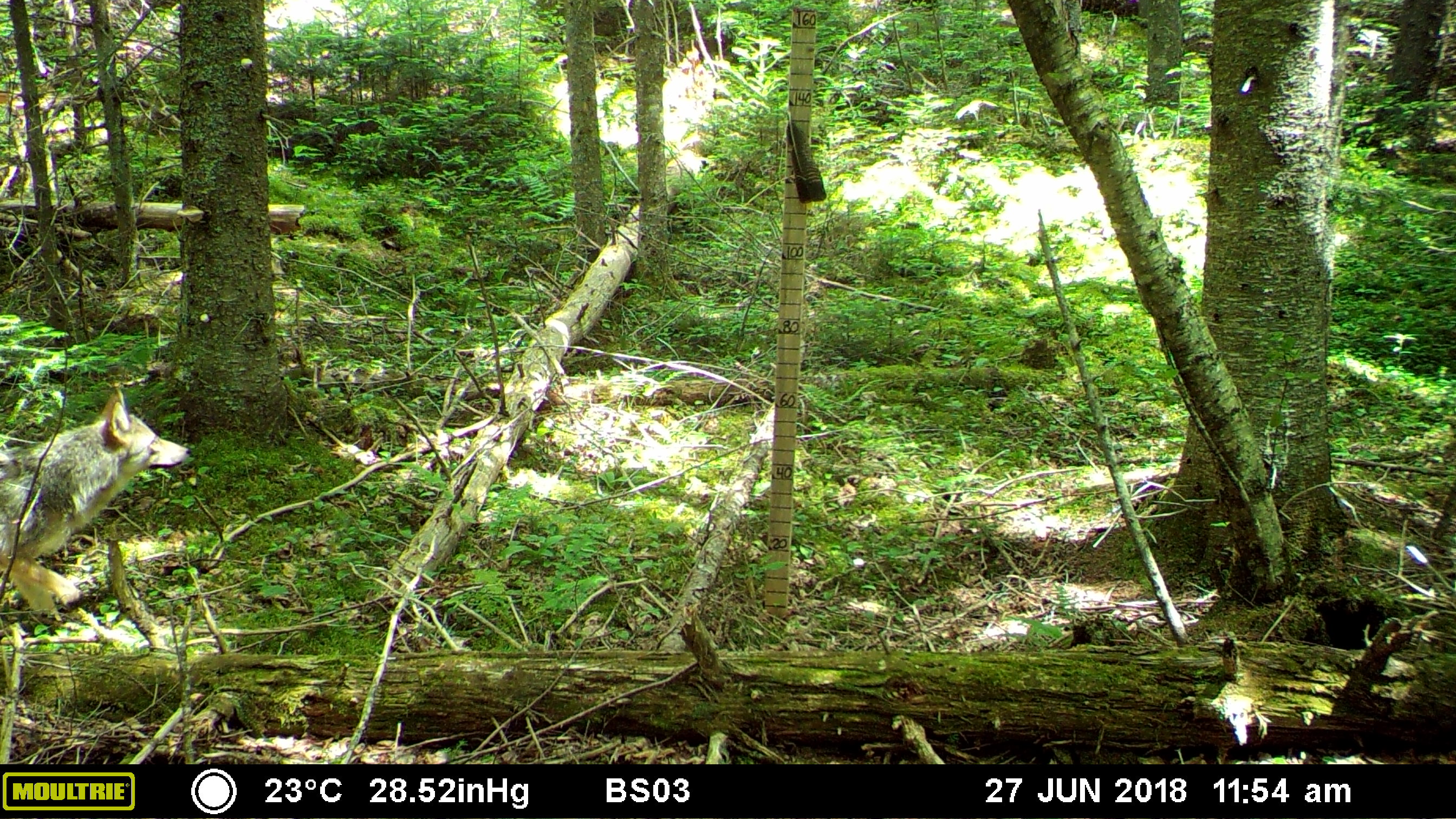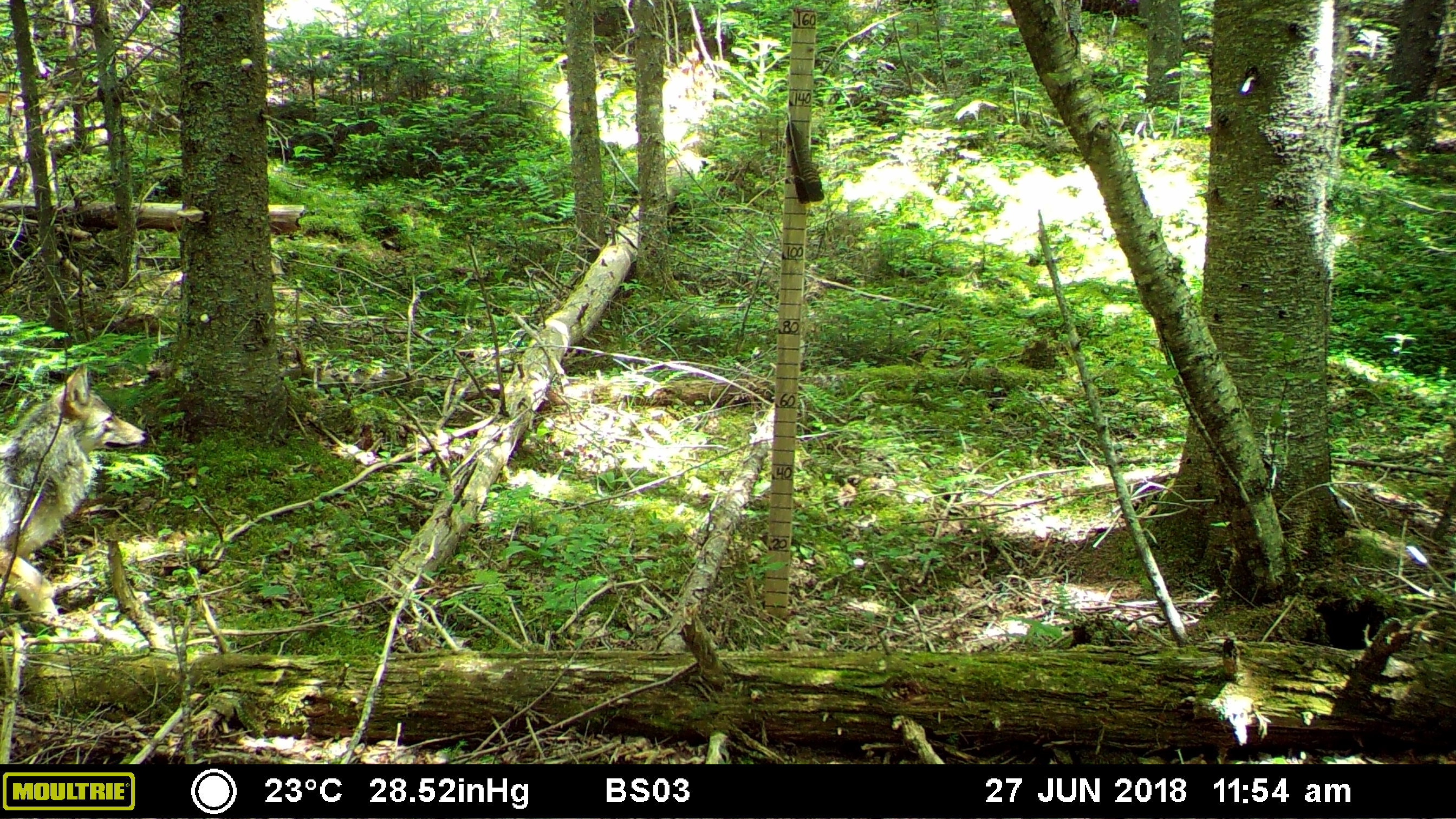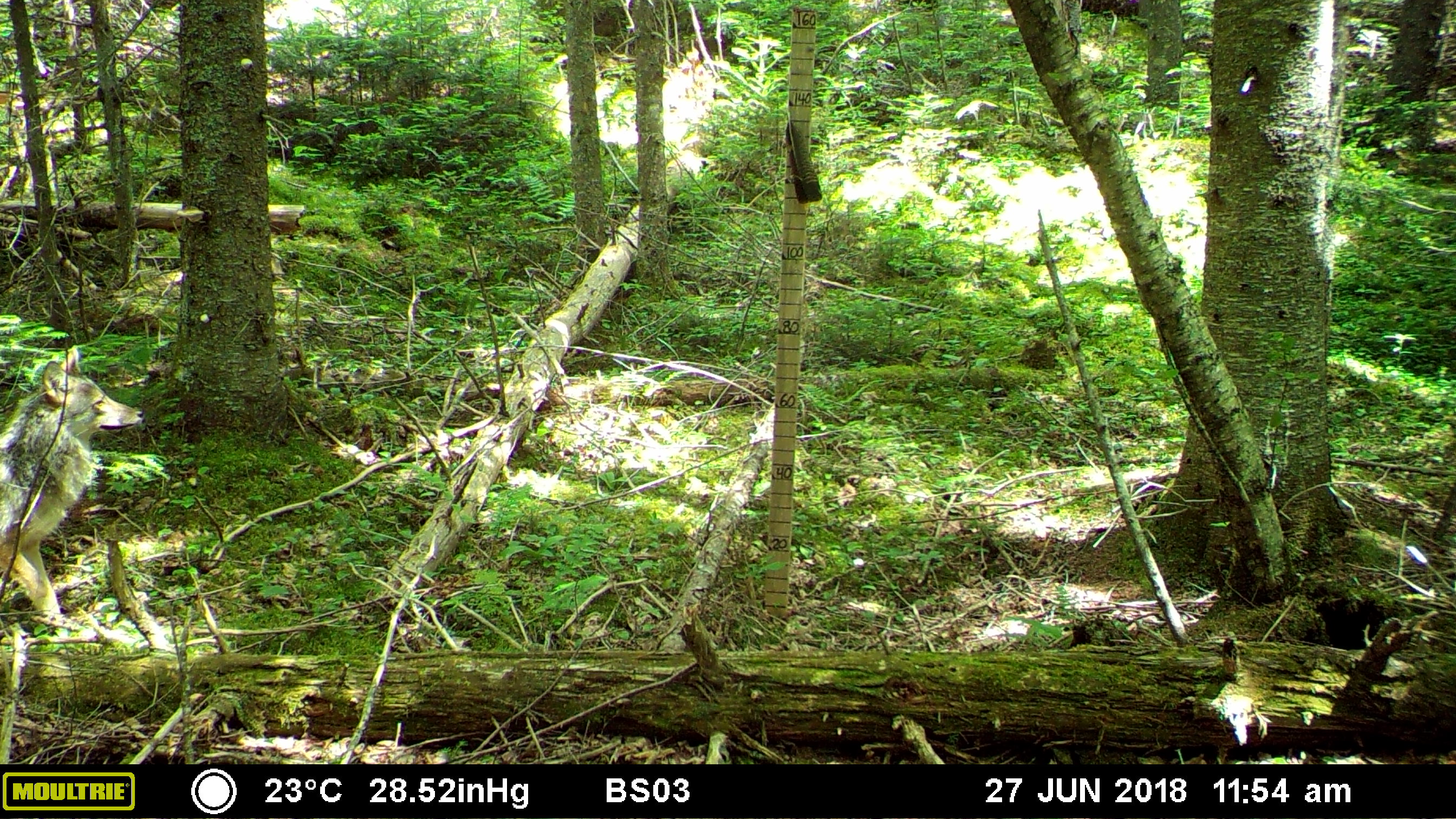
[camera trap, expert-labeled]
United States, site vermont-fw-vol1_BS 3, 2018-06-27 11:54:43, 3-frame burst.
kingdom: Animalia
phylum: Chordata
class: Mammalia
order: Carnivora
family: Canidae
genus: Canis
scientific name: Canis latrans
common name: coyote